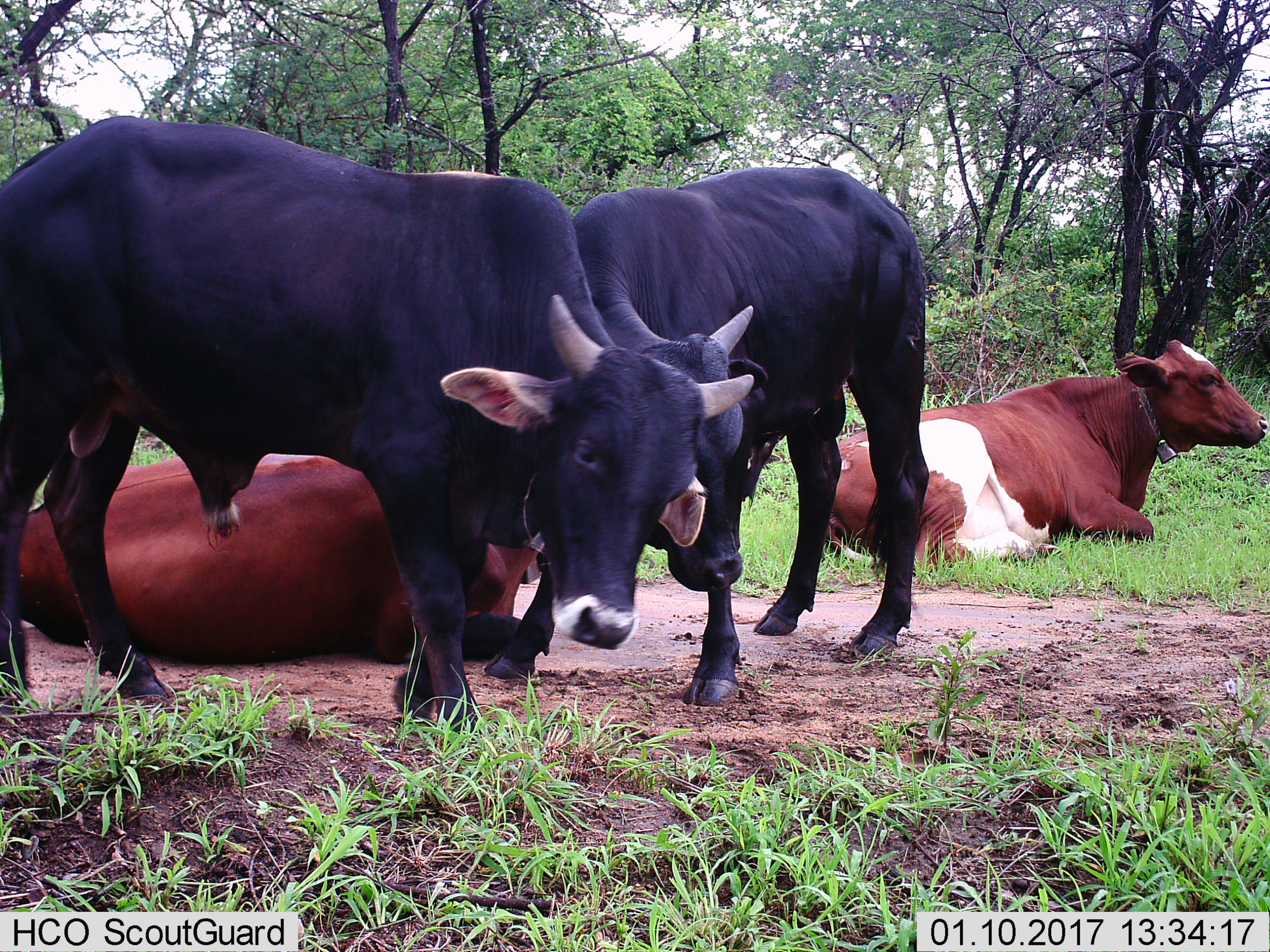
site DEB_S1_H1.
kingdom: Animalia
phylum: Chordata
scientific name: Vertebrata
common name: domestic animal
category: domesticanimal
Domesticanimal (domestic animal) (Vertebrata), count 4. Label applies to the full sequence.